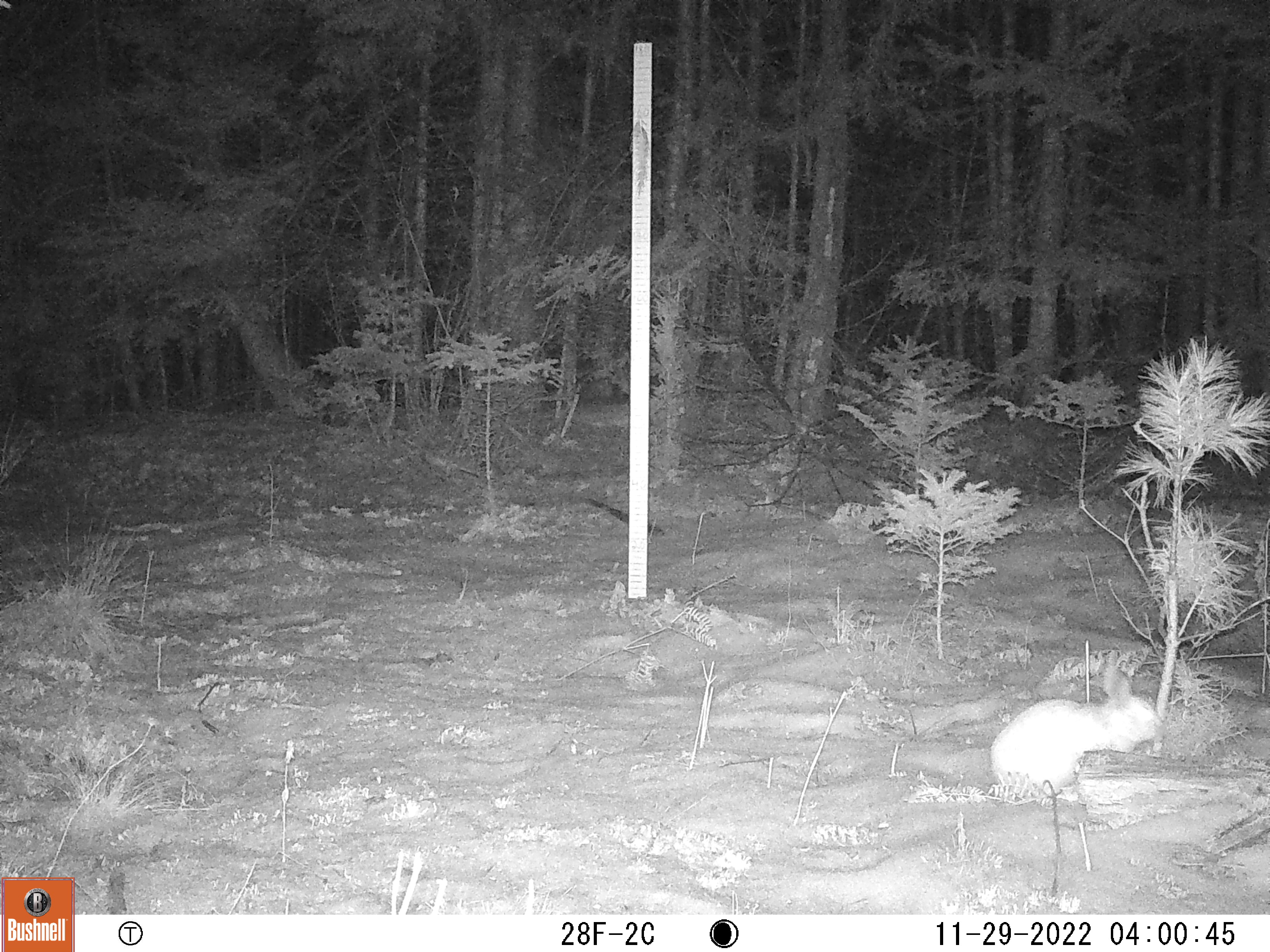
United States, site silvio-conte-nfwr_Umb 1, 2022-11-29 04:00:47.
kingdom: Animalia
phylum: Chordata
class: Mammalia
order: Lagomorpha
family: Leporidae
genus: Lepus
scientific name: Lepus americanus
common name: snowshoe hare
Snowshoe hare (Lepus americanus).